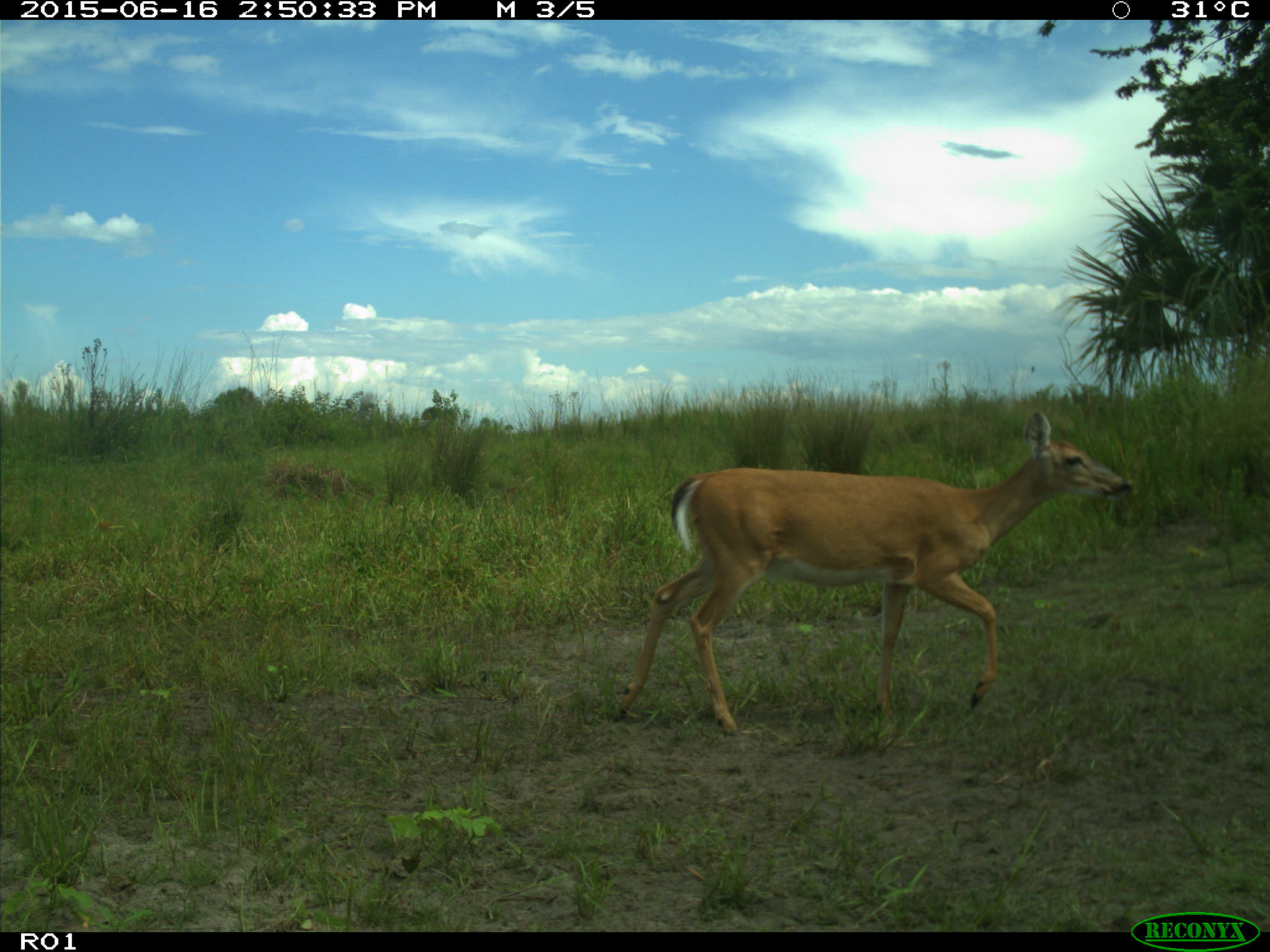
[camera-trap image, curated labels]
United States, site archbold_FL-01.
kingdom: Animalia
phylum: Chordata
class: Mammalia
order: Artiodactyla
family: Cervidae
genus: Odocoileus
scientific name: Odocoileus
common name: deer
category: unidentified deer